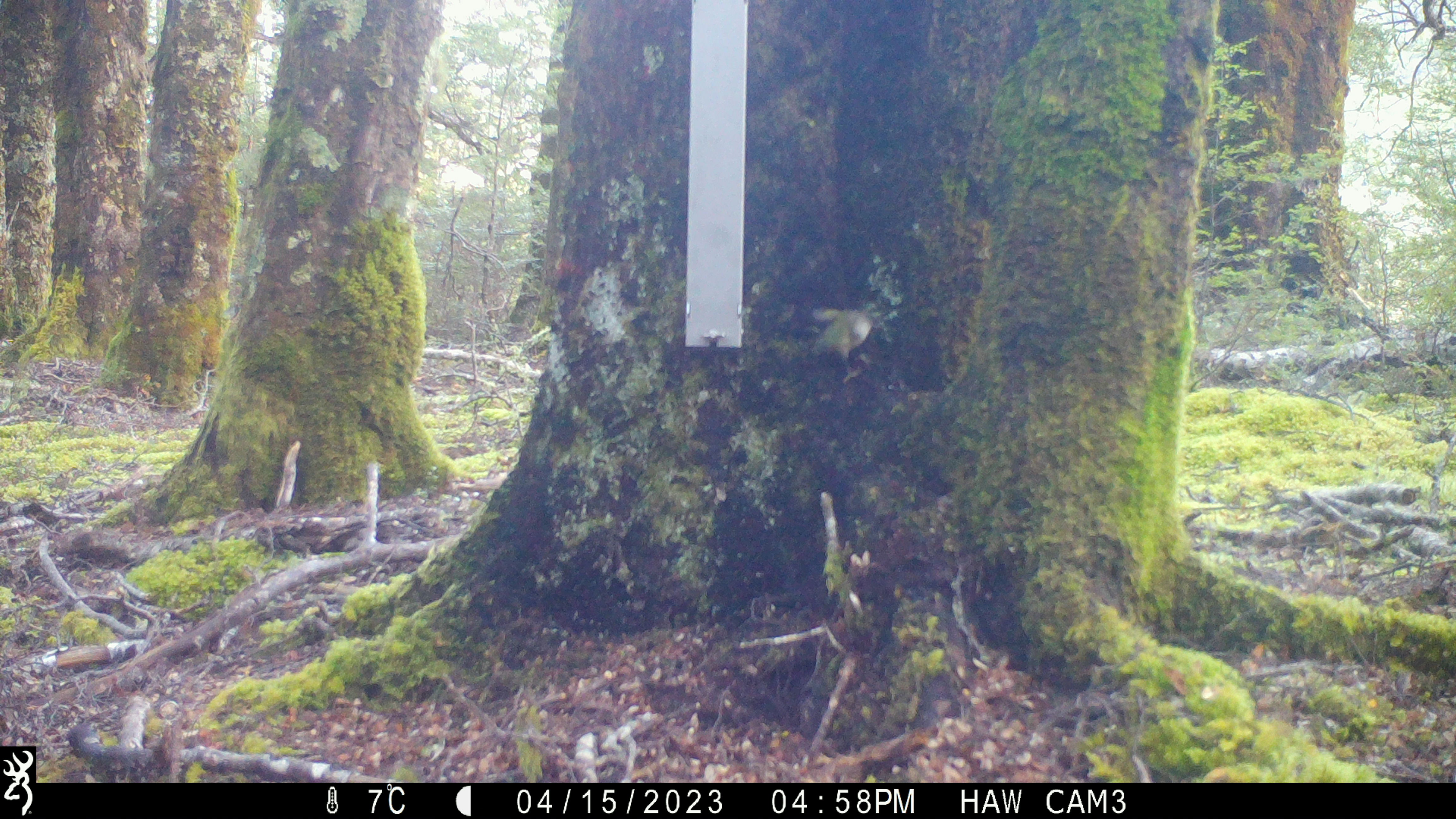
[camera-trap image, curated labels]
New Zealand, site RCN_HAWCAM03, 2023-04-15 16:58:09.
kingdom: Animalia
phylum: Chordata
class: Aves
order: Passeriformes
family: Acanthisittidae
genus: Acanthisitta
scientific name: Acanthisitta chloris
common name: rifleman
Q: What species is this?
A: Rifleman (Acanthisitta chloris).